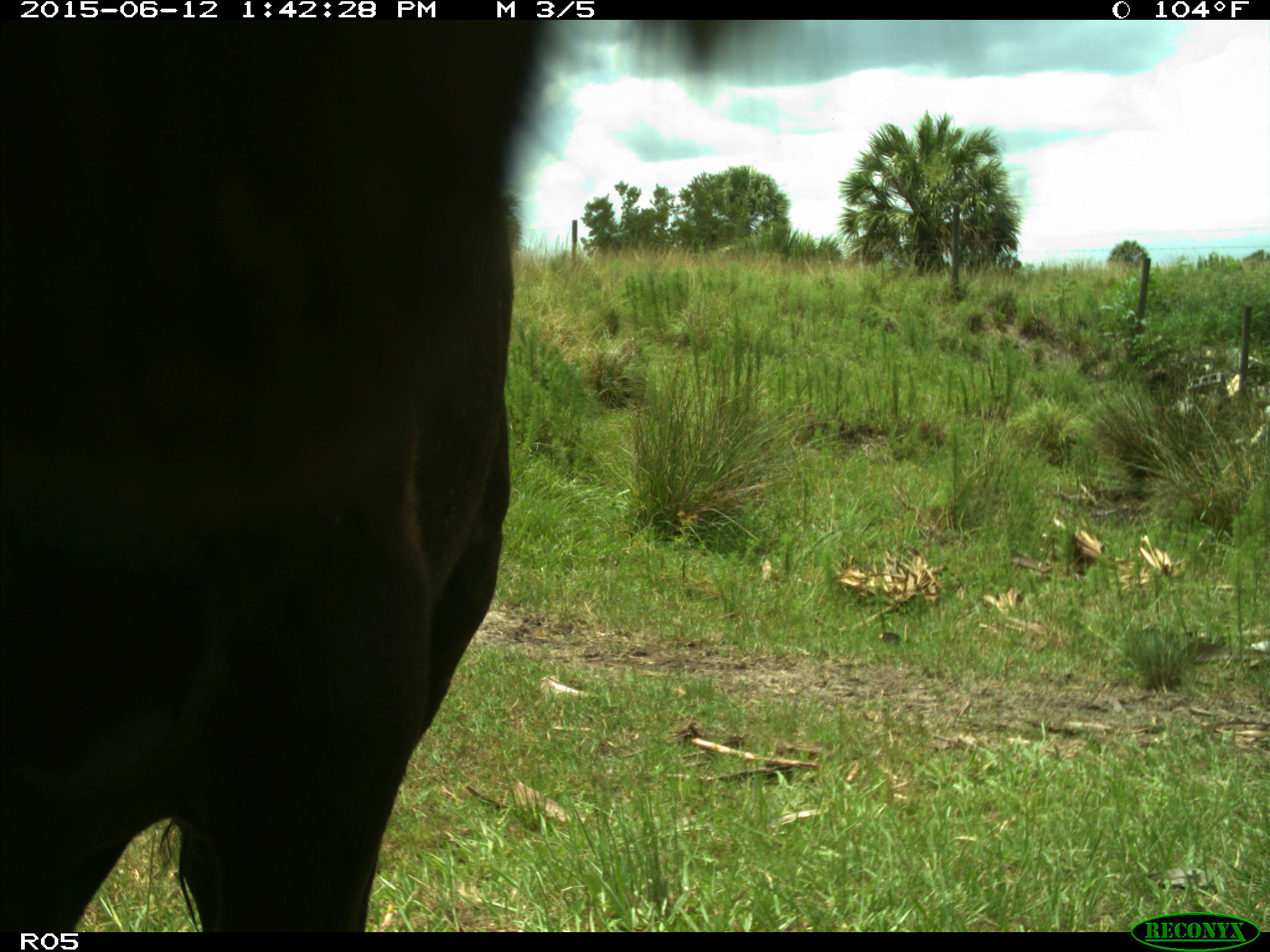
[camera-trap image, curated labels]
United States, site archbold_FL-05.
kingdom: Animalia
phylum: Chordata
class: Mammalia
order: Artiodactyla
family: Bovidae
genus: Bos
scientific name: Bos taurus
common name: domestic cow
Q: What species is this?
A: Bos taurus (domestic cow).